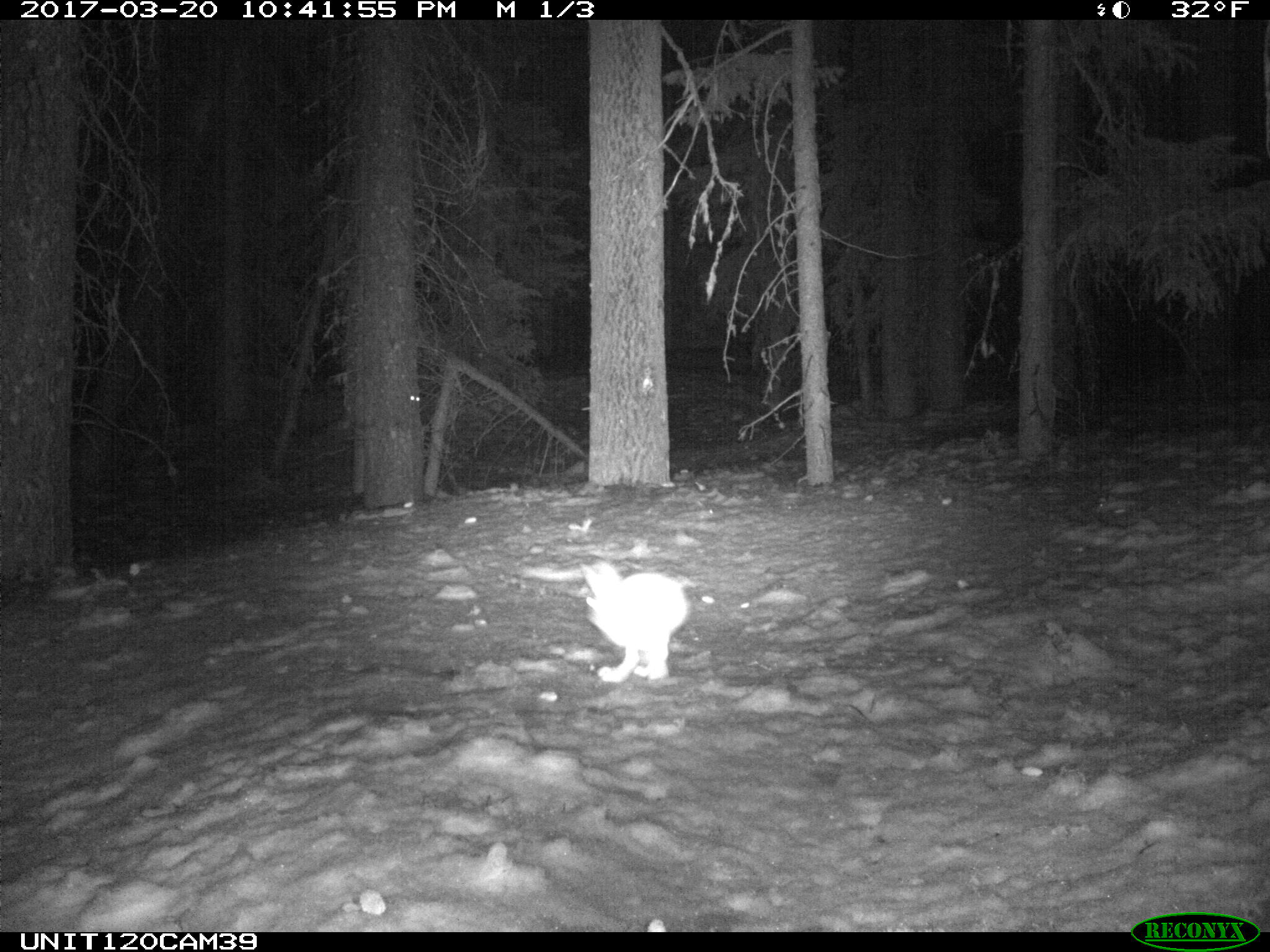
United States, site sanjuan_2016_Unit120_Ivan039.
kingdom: Animalia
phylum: Chordata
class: Mammalia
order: Lagomorpha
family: Leporidae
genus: Lepus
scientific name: Lepus americanus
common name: snowshoe hare